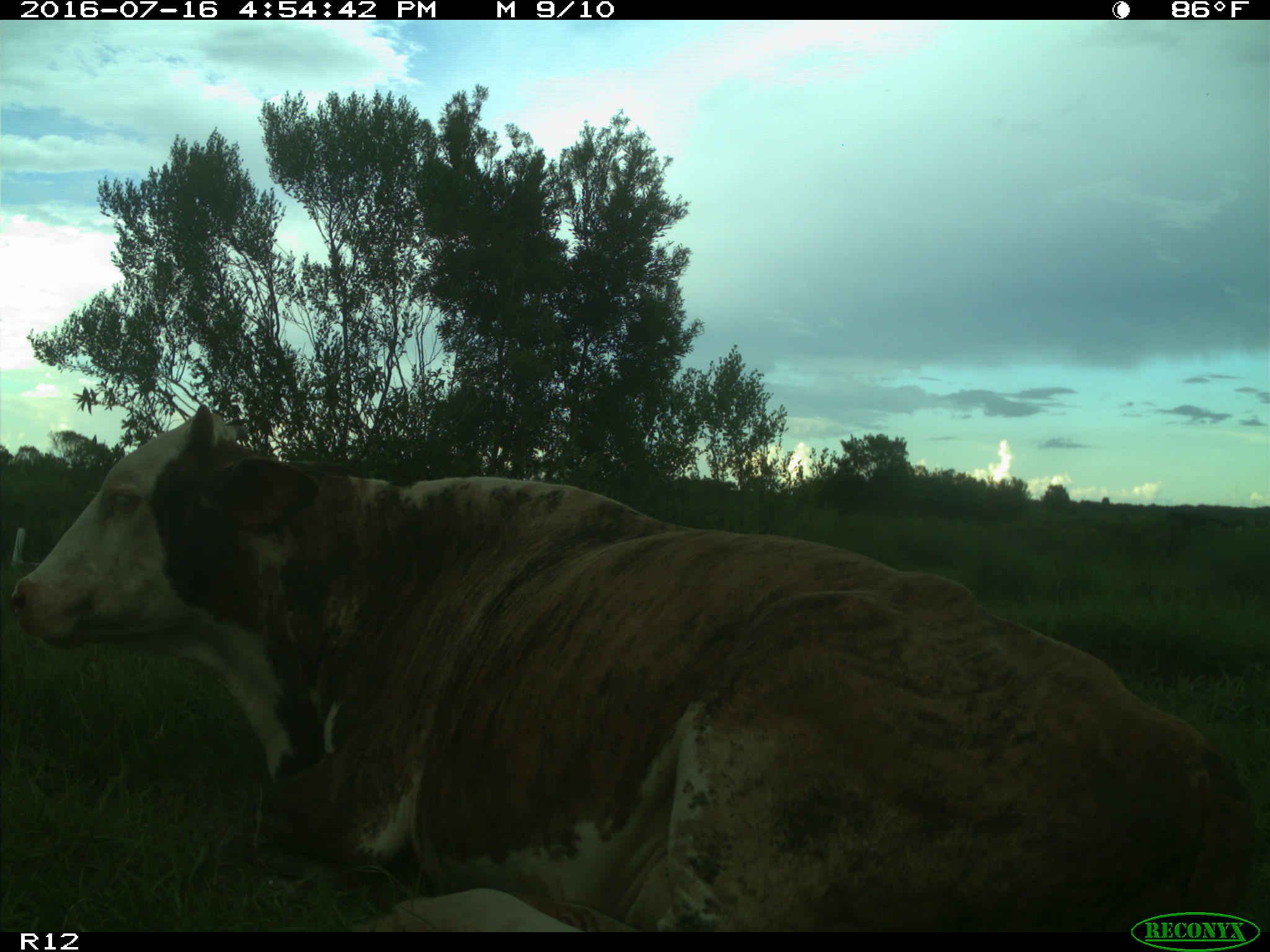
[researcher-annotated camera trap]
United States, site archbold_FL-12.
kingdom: Animalia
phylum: Chordata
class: Mammalia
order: Artiodactyla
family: Bovidae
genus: Bos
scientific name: Bos taurus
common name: domestic cow